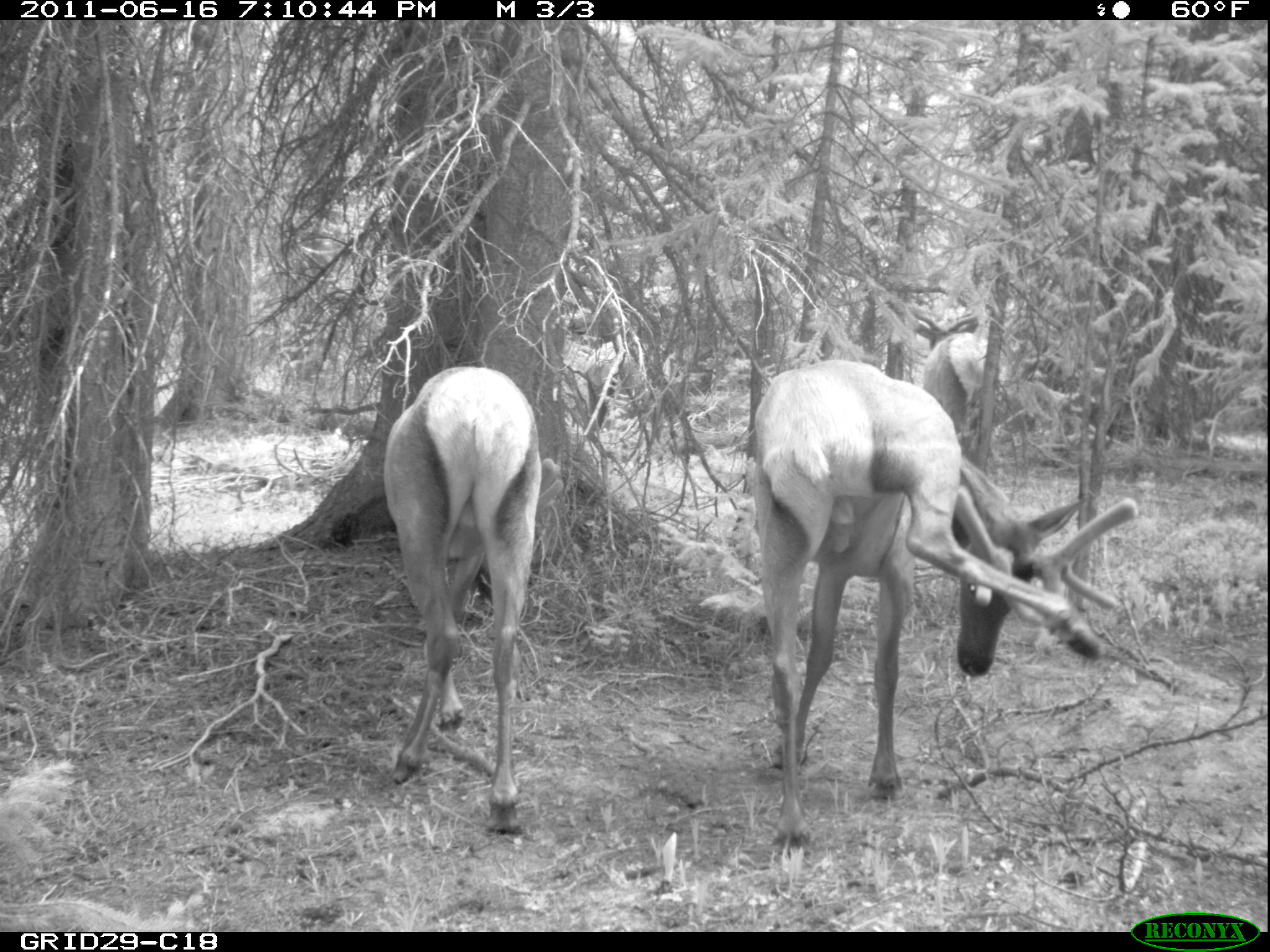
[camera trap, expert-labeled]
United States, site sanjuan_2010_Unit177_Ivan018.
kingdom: Animalia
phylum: Chordata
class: Mammalia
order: Artiodactyla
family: Cervidae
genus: Cervus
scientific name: Cervus elaphus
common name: red deer